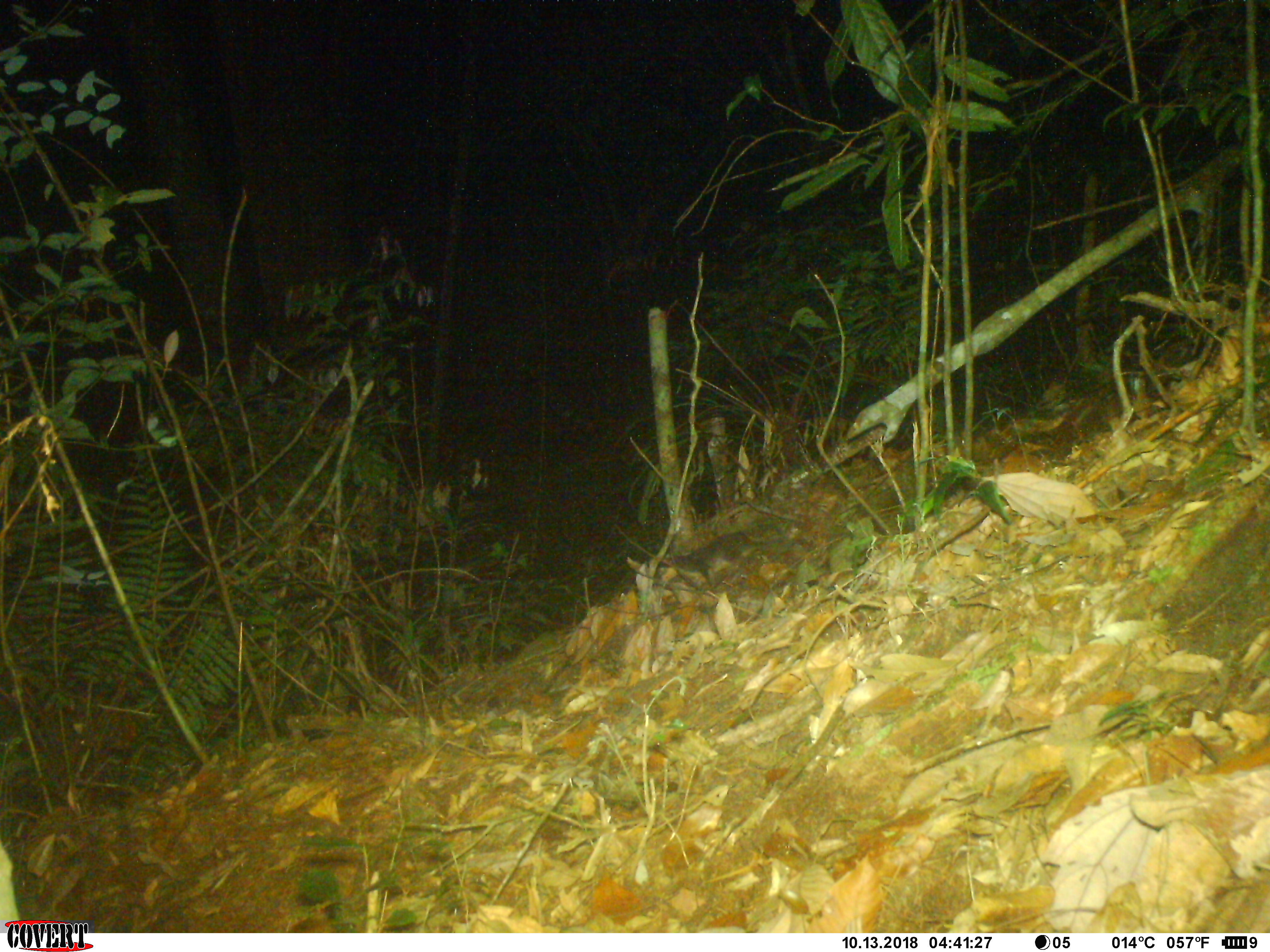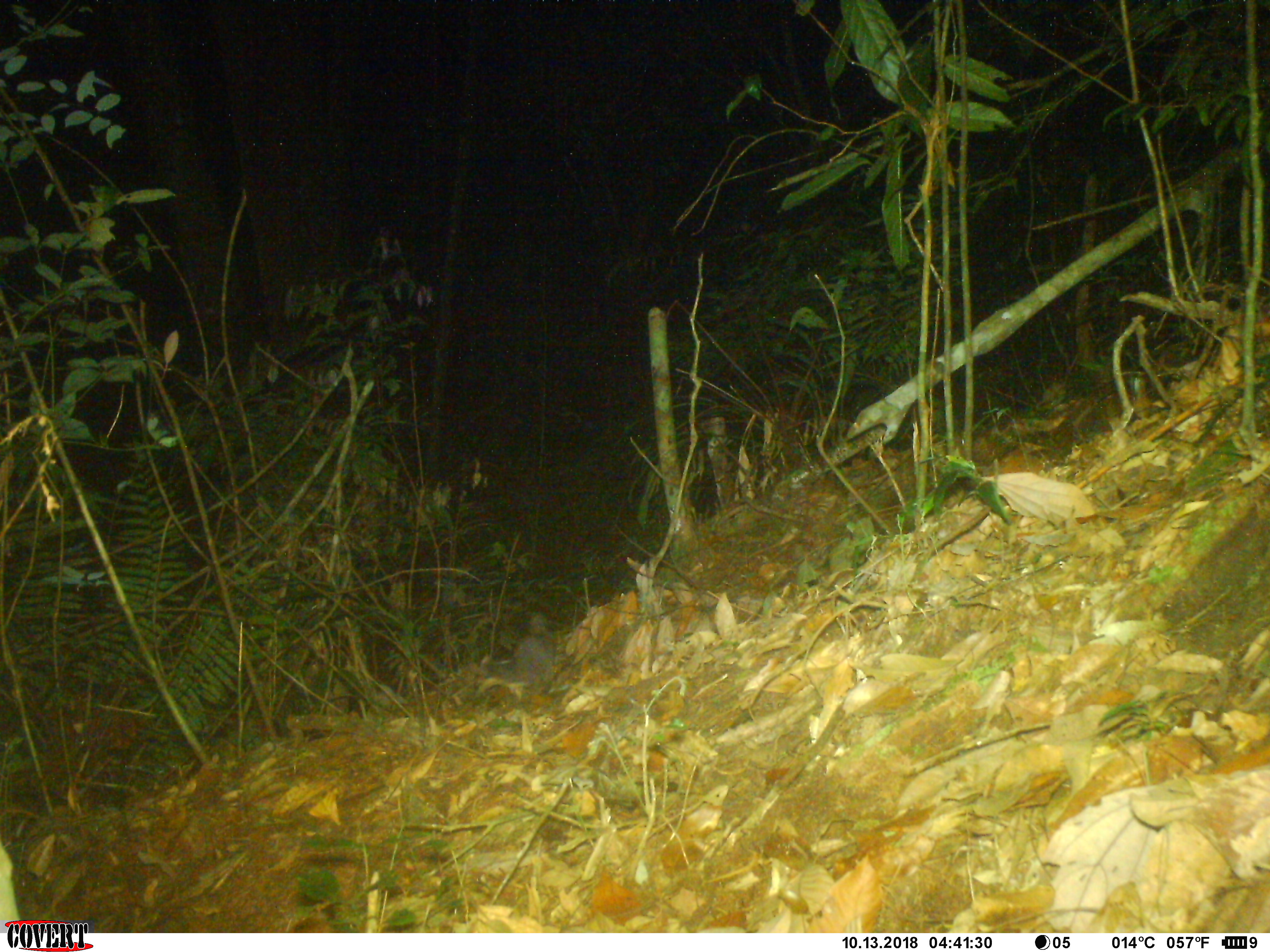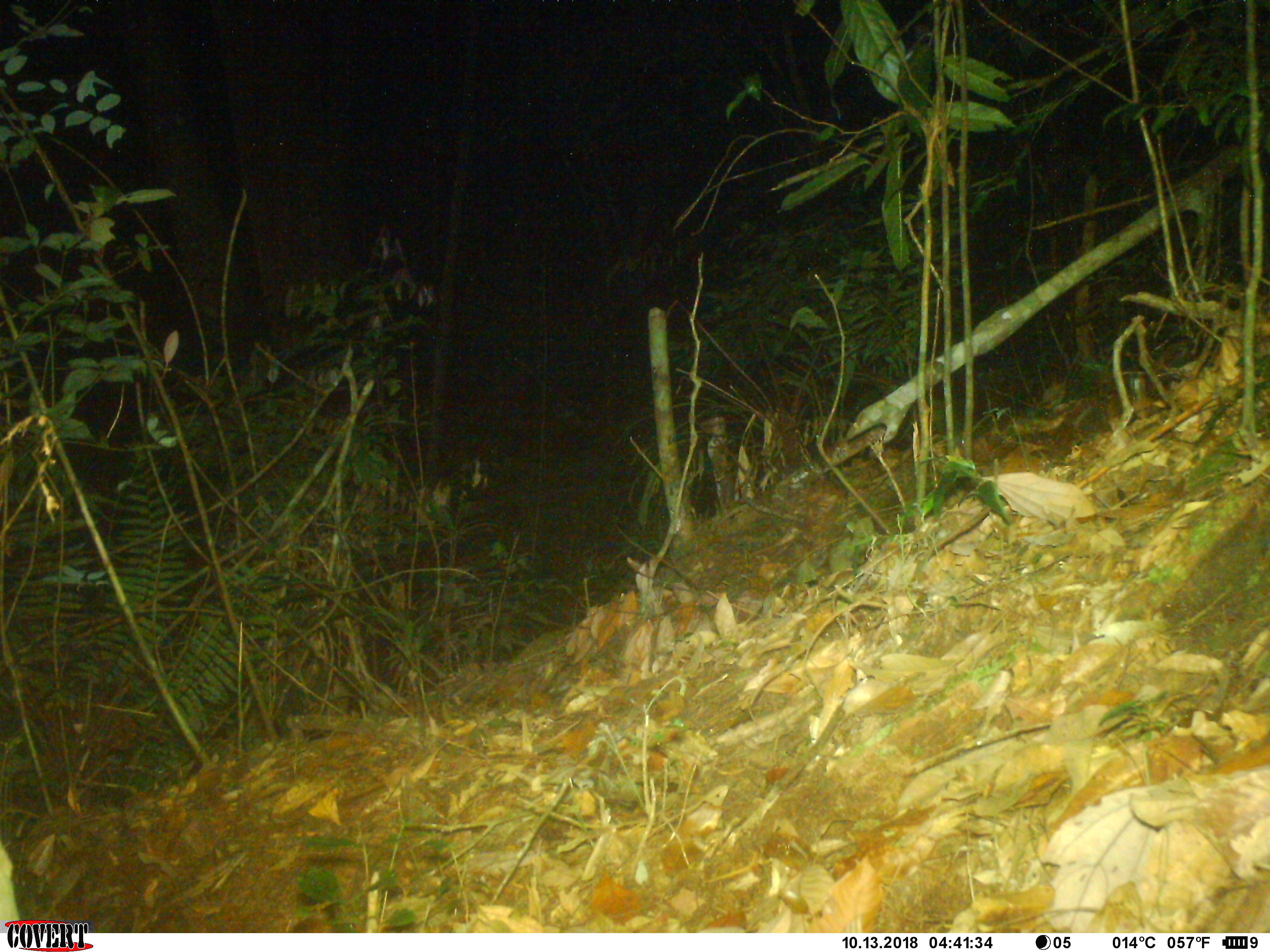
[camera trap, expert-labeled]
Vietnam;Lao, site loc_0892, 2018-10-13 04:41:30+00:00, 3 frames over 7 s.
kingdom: Animalia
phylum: Chordata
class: Mammalia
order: Carnivora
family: Mustelidae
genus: Melogale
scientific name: Melogale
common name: ferret badger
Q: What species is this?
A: Ferret badger (Melogale).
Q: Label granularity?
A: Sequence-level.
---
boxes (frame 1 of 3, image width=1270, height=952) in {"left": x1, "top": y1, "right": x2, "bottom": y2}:
ferret badger: {"left": 656, "top": 530, "right": 771, "bottom": 594}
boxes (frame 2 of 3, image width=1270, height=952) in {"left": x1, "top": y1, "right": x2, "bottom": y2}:
ferret badger: {"left": 482, "top": 610, "right": 558, "bottom": 693}